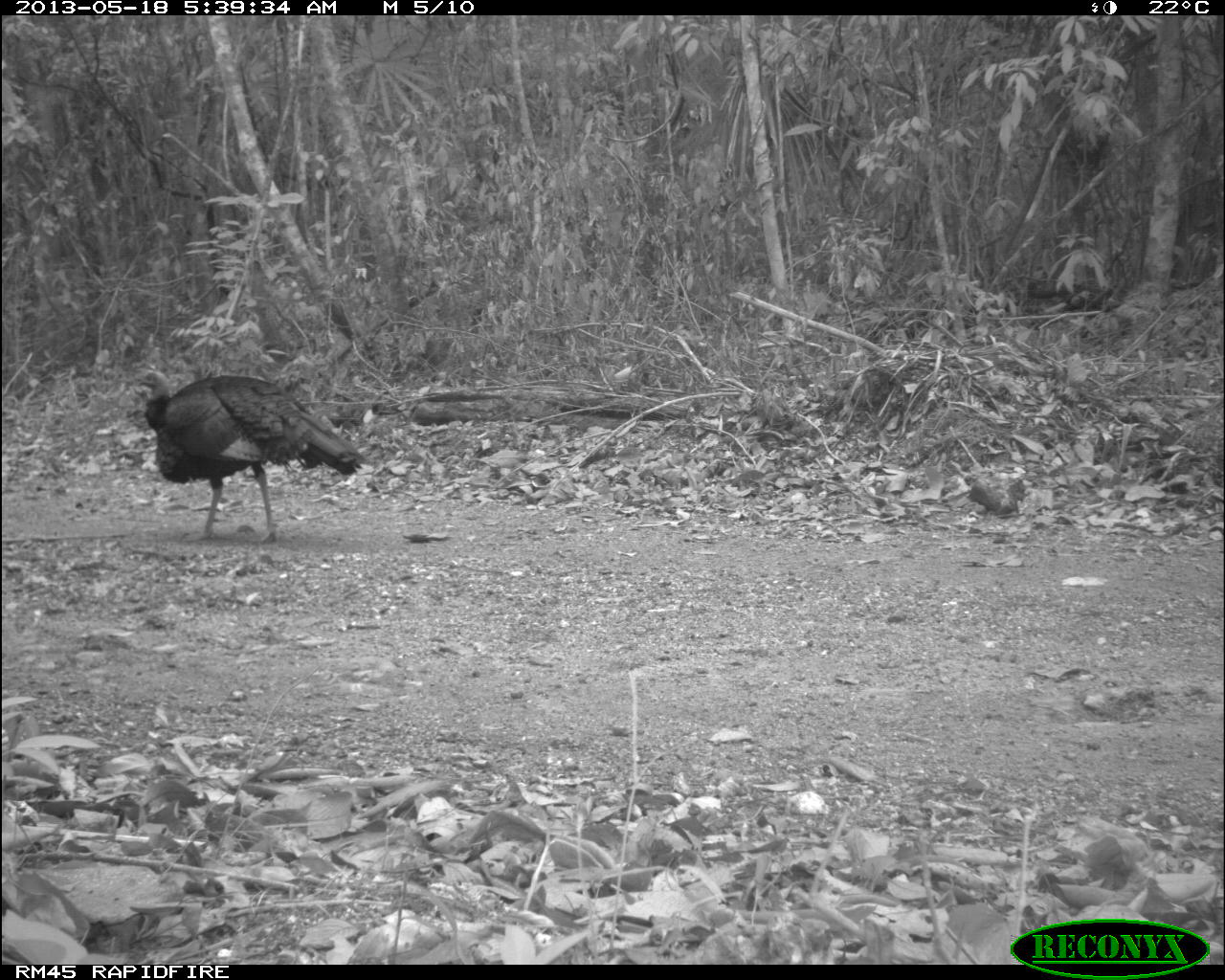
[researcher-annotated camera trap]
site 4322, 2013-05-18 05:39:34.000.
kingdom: Animalia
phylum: Chordata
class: Aves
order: Galliformes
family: Phasianidae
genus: Meleagris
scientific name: Meleagris ocellata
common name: ocellated turkey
Meleagris ocellata (ocellated turkey), count 1, sex male.